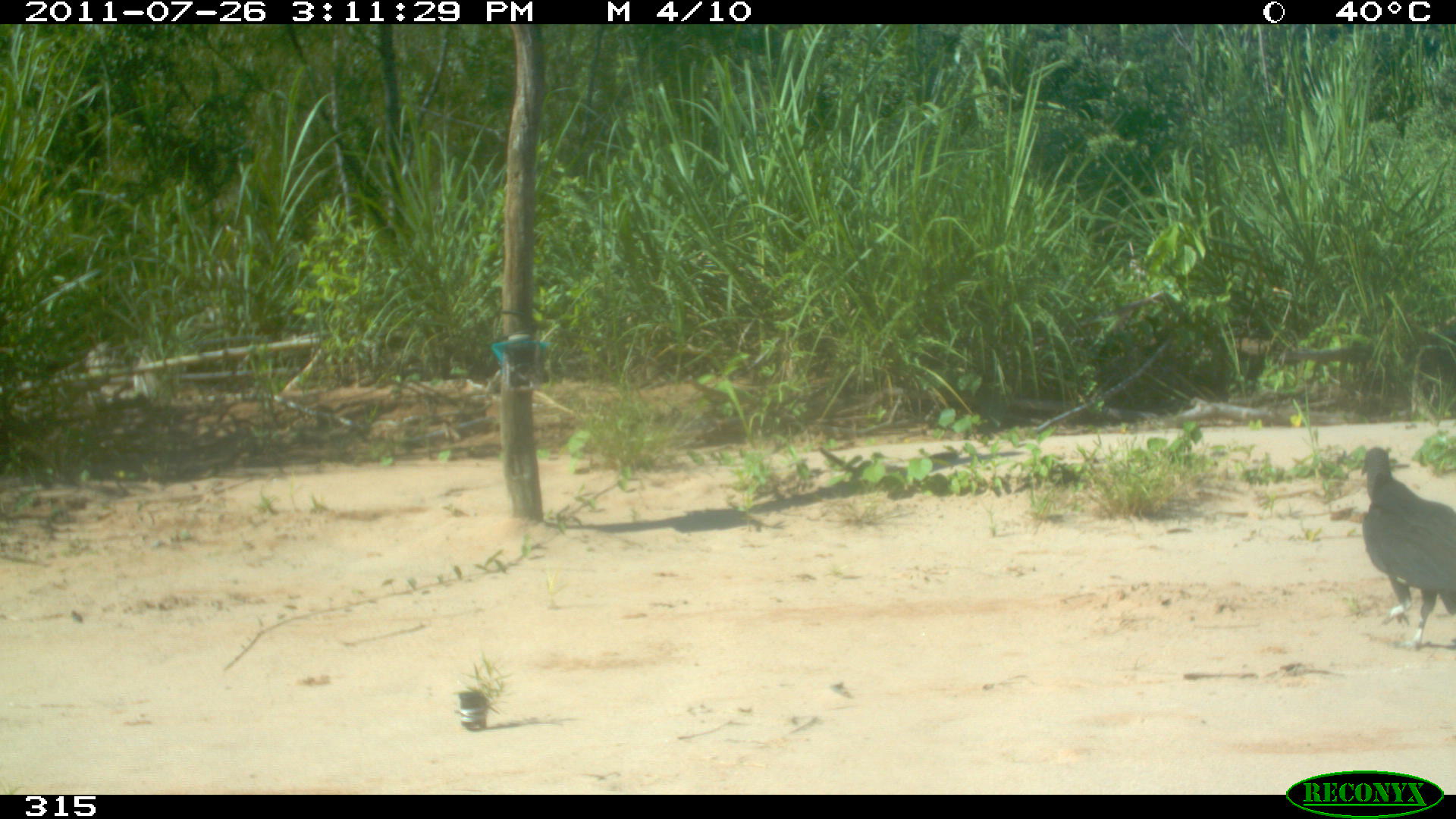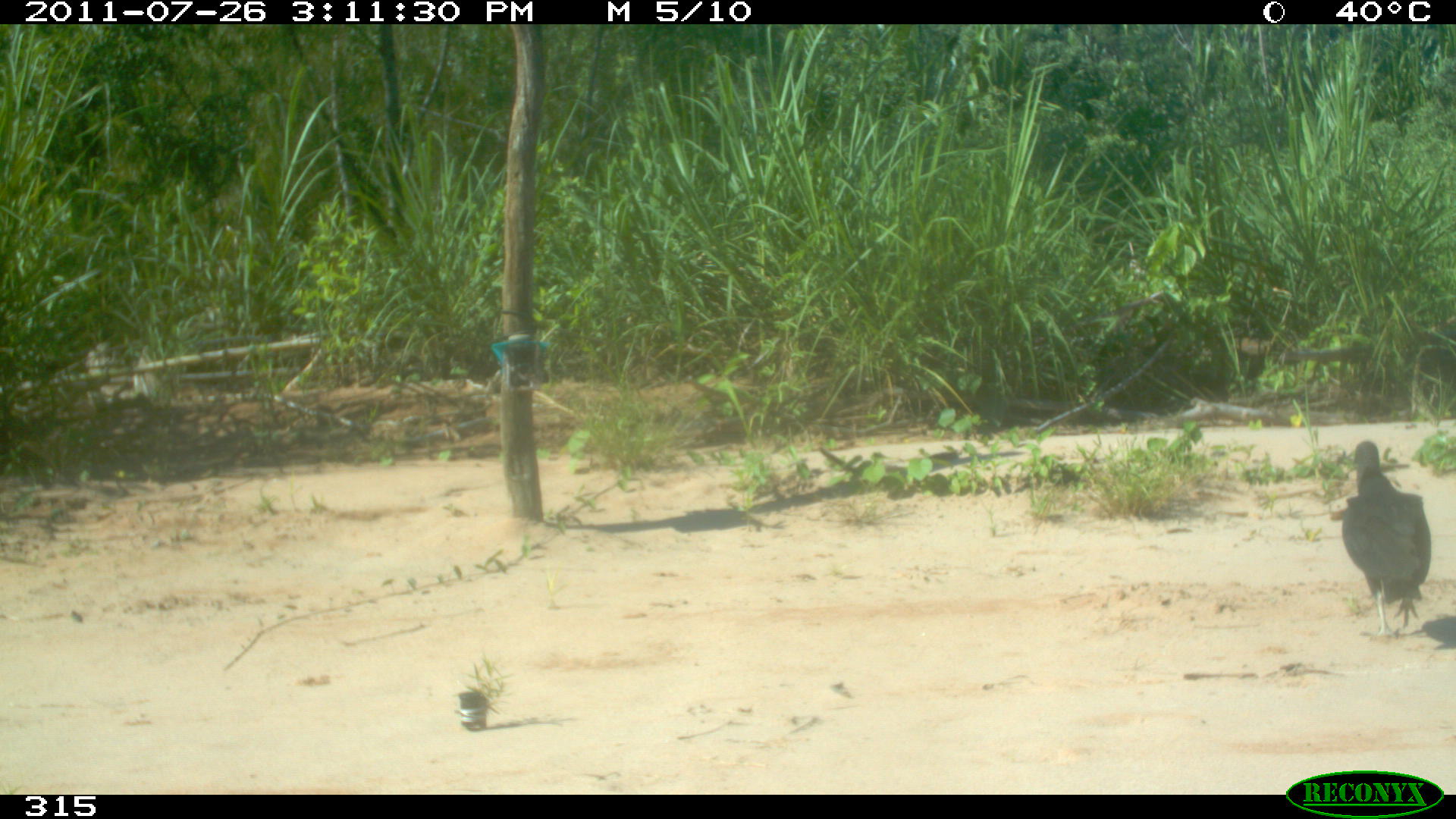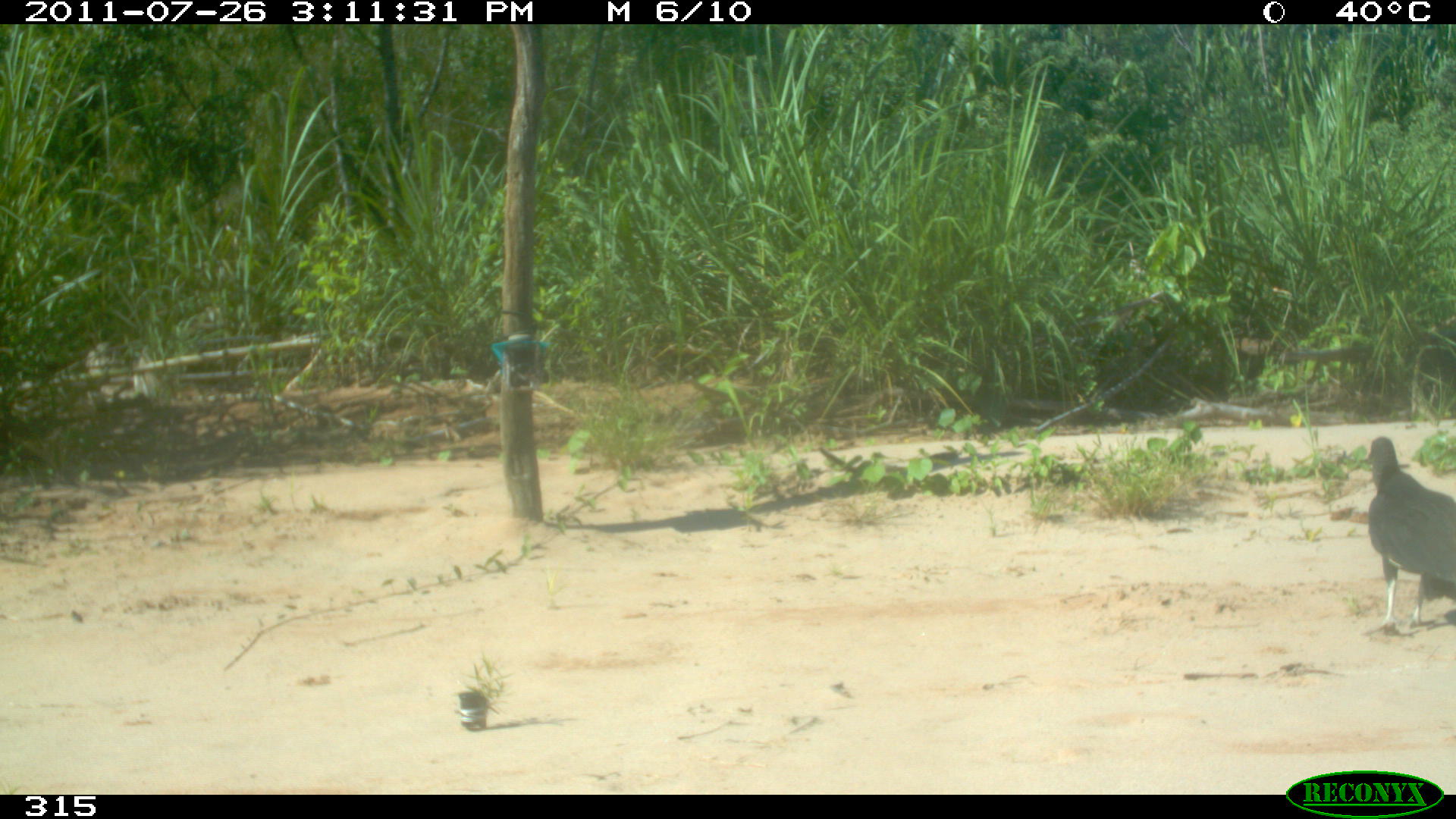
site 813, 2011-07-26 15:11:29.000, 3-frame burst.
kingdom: Animalia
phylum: Chordata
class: Aves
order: Cathartiformes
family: Cathartidae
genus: Coragyps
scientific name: Coragyps atratus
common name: black vulture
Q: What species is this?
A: Coragyps atratus (black vulture).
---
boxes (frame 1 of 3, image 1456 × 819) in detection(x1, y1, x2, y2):
coragyps atratus: detection(1361, 447, 1456, 651)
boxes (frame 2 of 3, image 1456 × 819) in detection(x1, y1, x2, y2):
coragyps atratus: detection(1342, 442, 1431, 638)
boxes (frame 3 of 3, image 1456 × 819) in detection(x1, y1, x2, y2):
coragyps atratus: detection(1360, 436, 1455, 636)